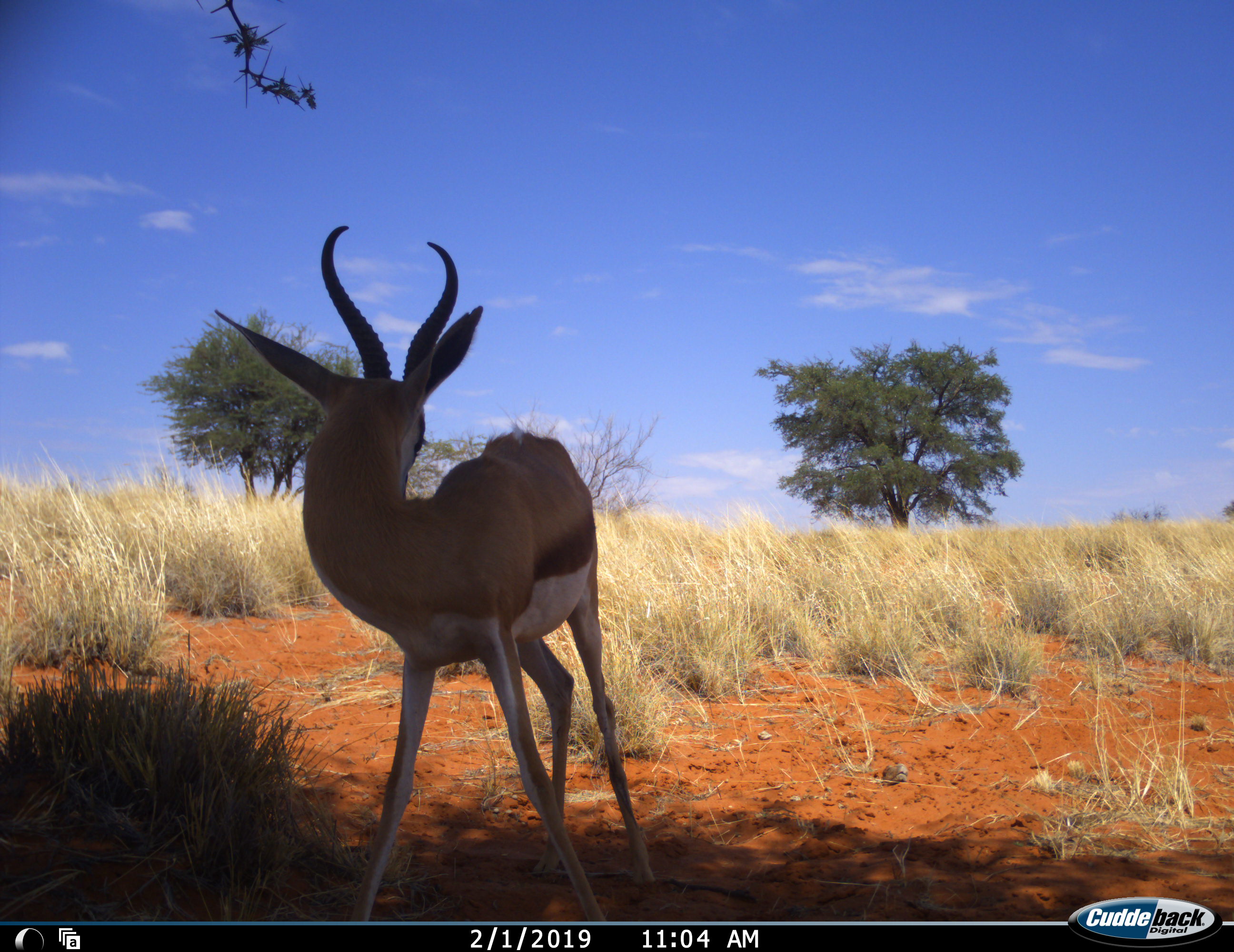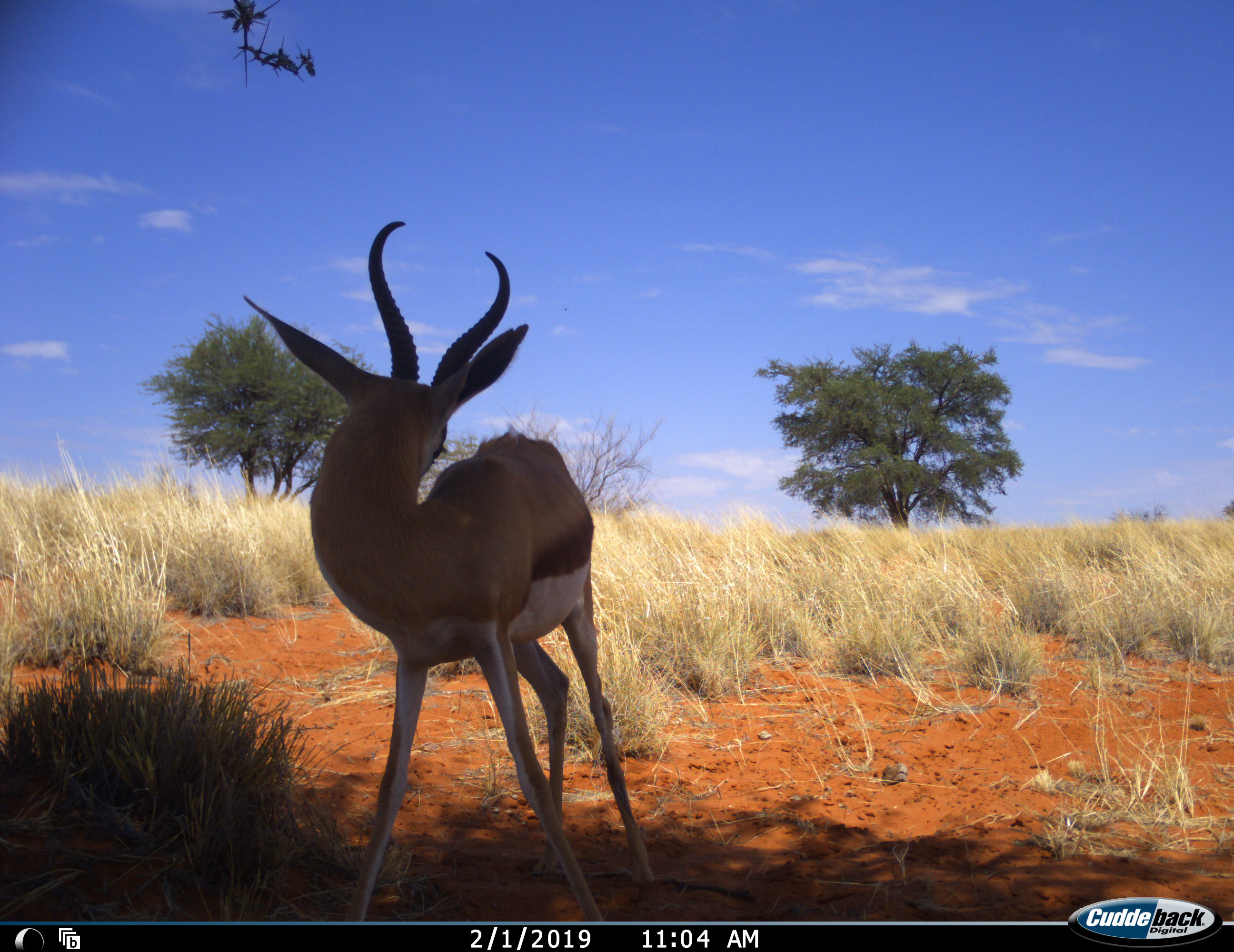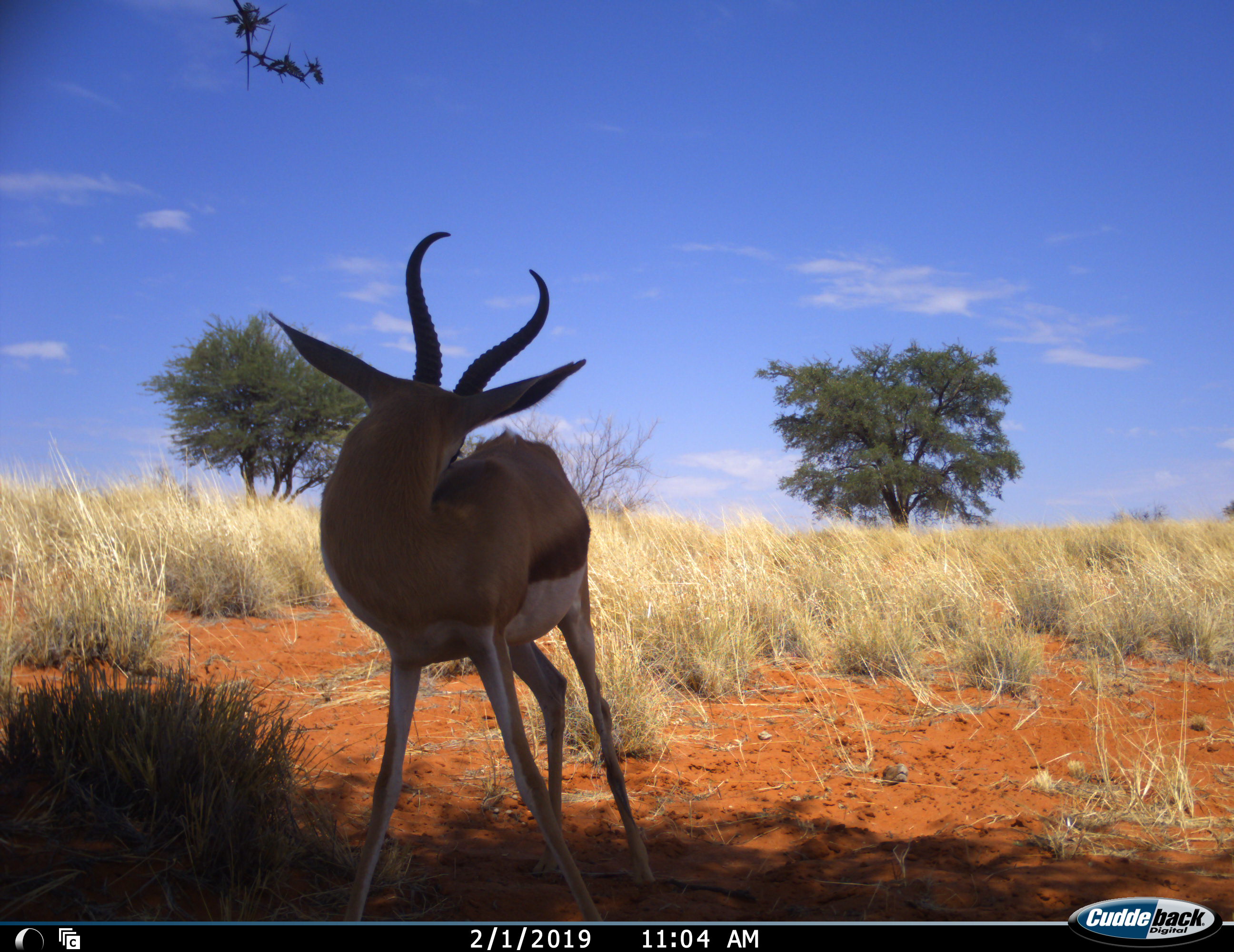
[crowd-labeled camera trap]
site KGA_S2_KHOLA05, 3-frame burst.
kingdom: Animalia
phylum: Chordata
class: Mammalia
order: Artiodactyla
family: Bovidae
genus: Antidorcas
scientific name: Antidorcas marsupialis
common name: springbok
Springbok (Antidorcas marsupialis), count 1. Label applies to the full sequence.